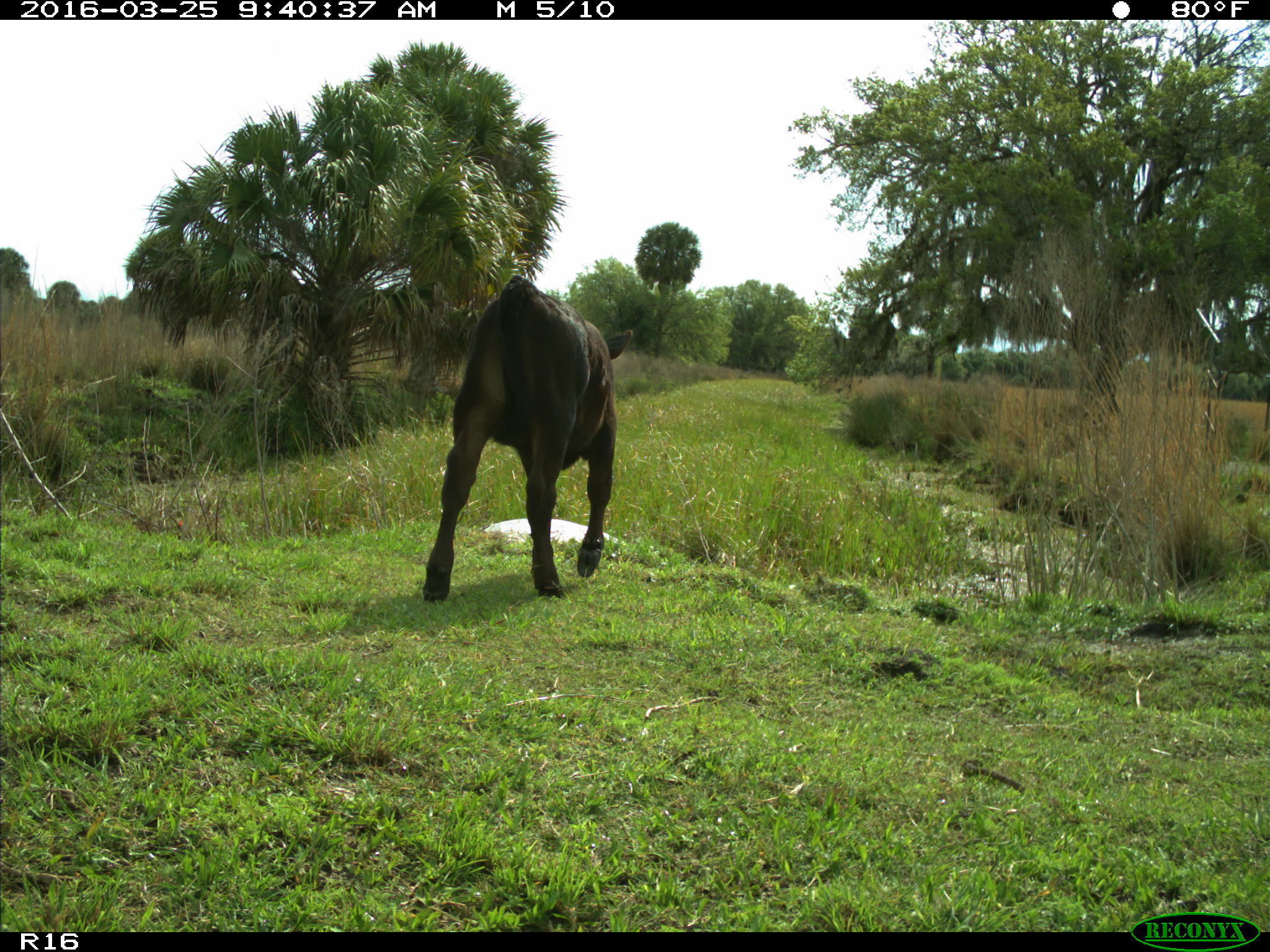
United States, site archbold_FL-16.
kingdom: Animalia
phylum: Chordata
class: Mammalia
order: Artiodactyla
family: Bovidae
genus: Bos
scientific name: Bos taurus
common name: domestic cow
Bos taurus (domestic cow).